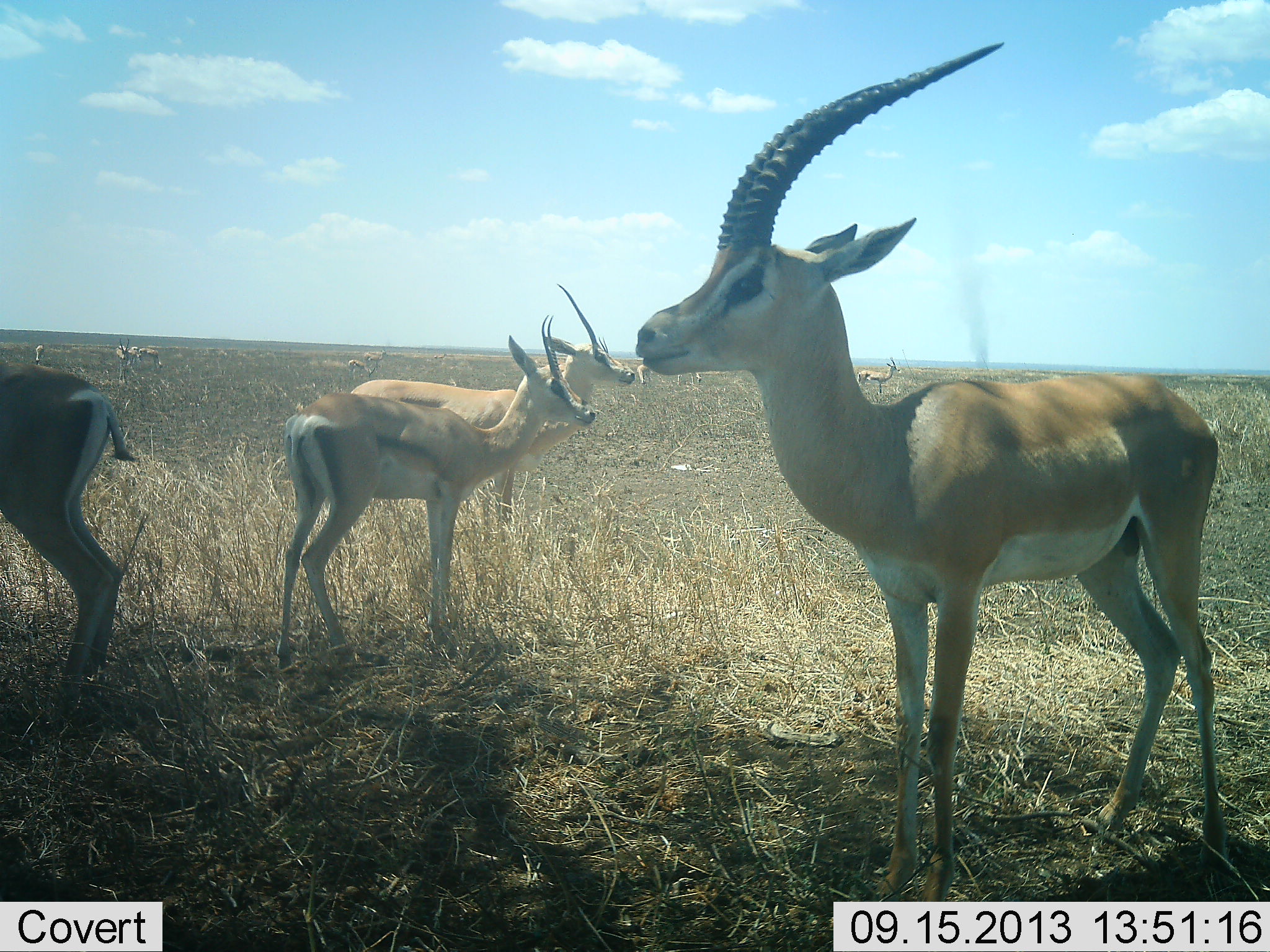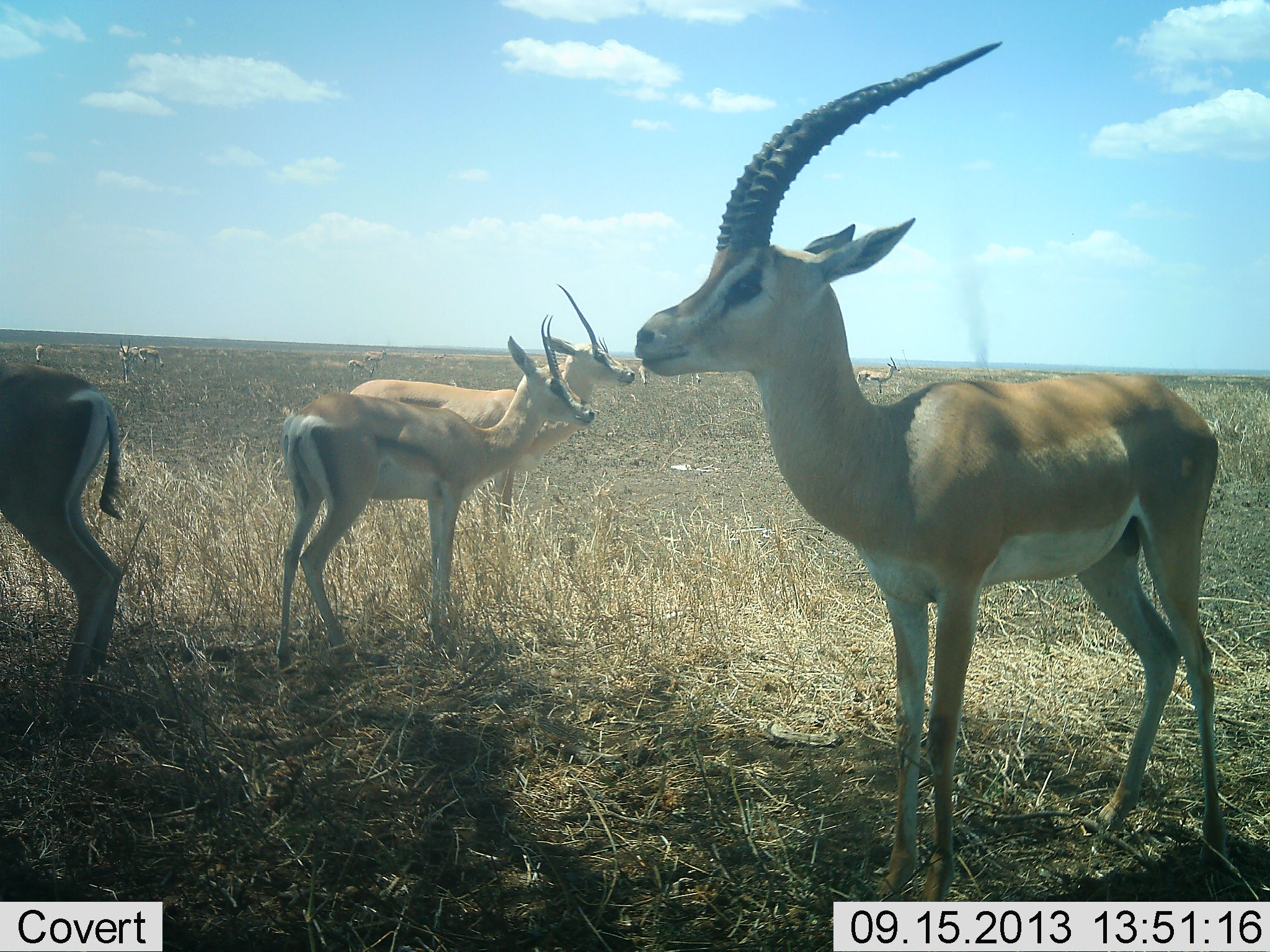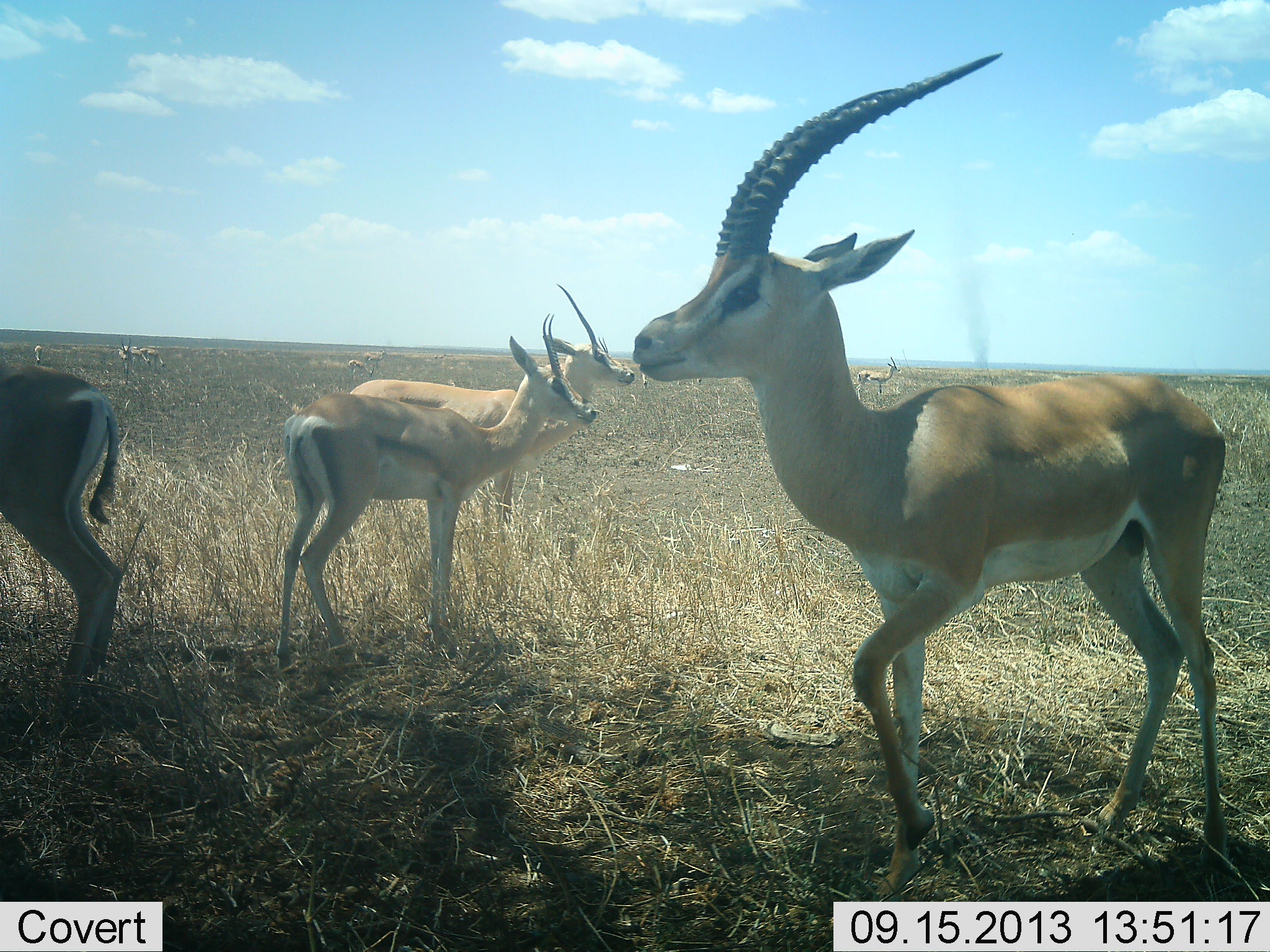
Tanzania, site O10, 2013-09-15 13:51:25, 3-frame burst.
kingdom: Animalia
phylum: Chordata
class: Mammalia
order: Artiodactyla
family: Bovidae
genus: Nanger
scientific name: Nanger granti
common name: grant's gazelle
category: gazellegrants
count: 5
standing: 100%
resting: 0%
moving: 0%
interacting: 0%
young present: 26%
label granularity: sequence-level